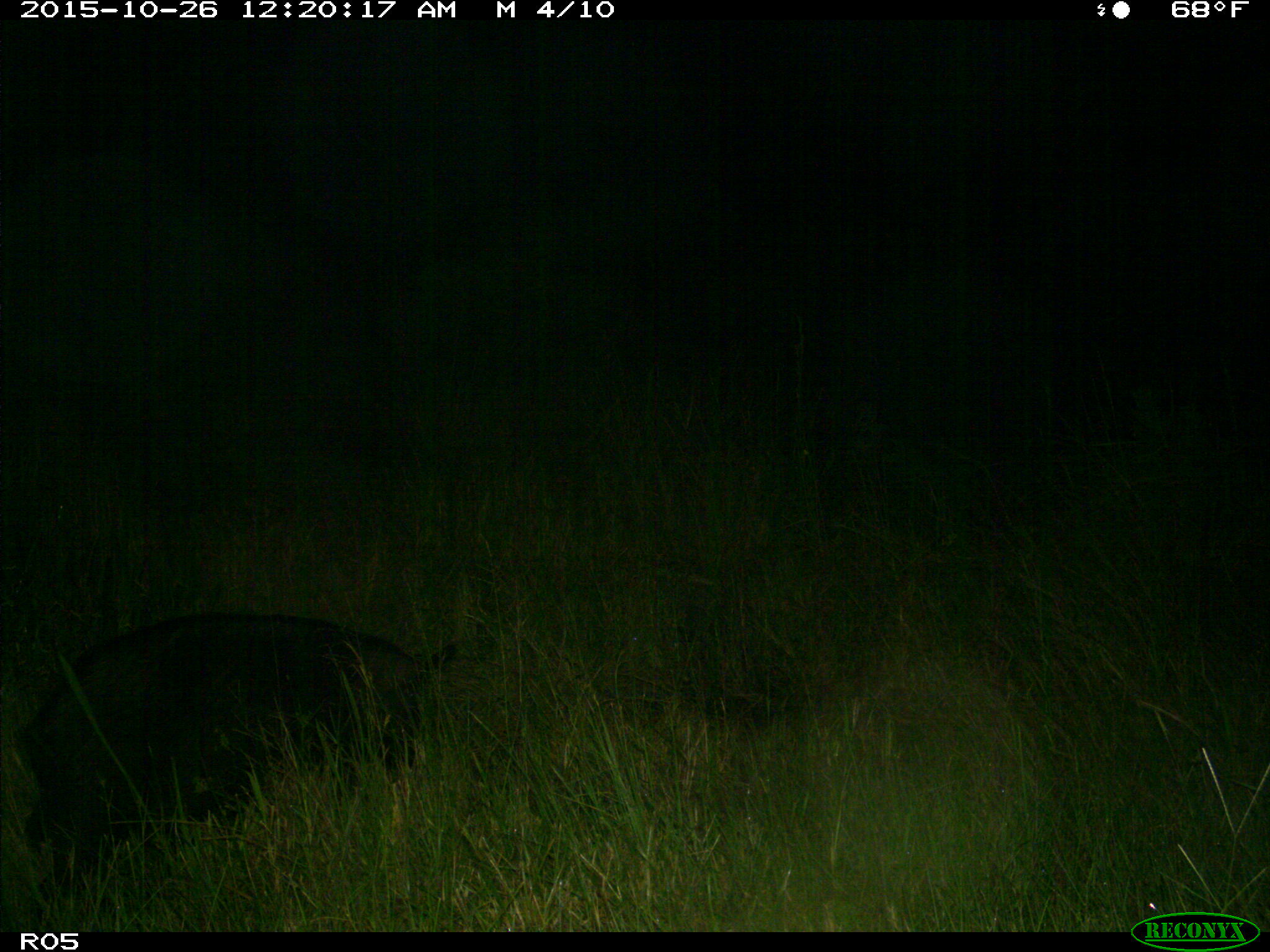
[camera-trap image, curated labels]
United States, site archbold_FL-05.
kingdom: Animalia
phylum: Chordata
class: Mammalia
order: Artiodactyla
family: Suidae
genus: Sus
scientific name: Sus scrofa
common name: wild boar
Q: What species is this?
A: Sus scrofa (wild boar).